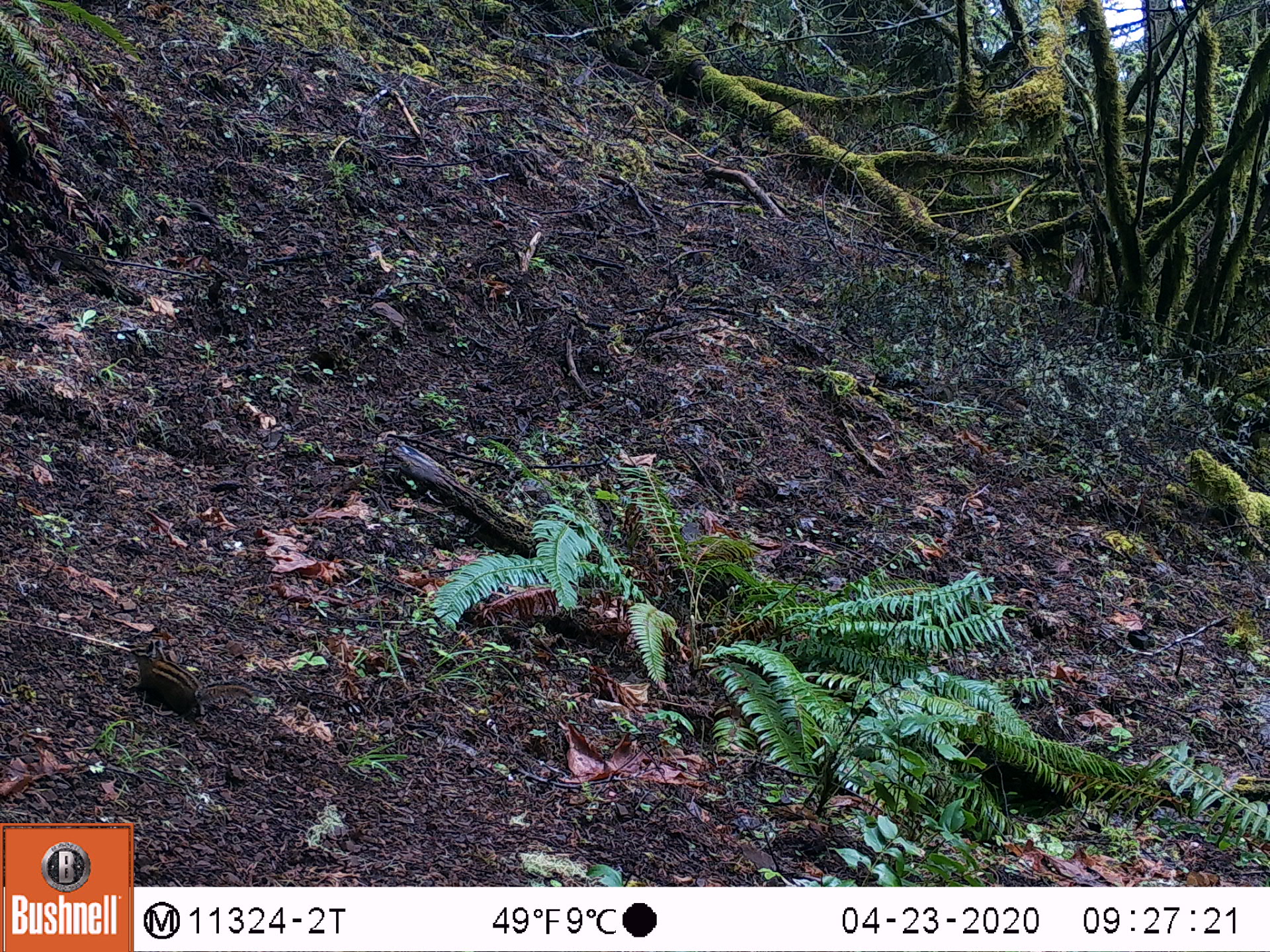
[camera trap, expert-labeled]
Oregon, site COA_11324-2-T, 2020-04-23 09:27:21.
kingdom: Animalia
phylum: Chordata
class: Mammalia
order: Rodentia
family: Sciuridae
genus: Neotamias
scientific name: Neotamias townsendii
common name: townsend's chipmunk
Townsend's chipmunk (Neotamias townsendii).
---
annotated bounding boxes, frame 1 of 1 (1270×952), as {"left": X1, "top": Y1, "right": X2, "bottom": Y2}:
townsend's chipmunk: {"left": 126, "top": 636, "right": 262, "bottom": 725}